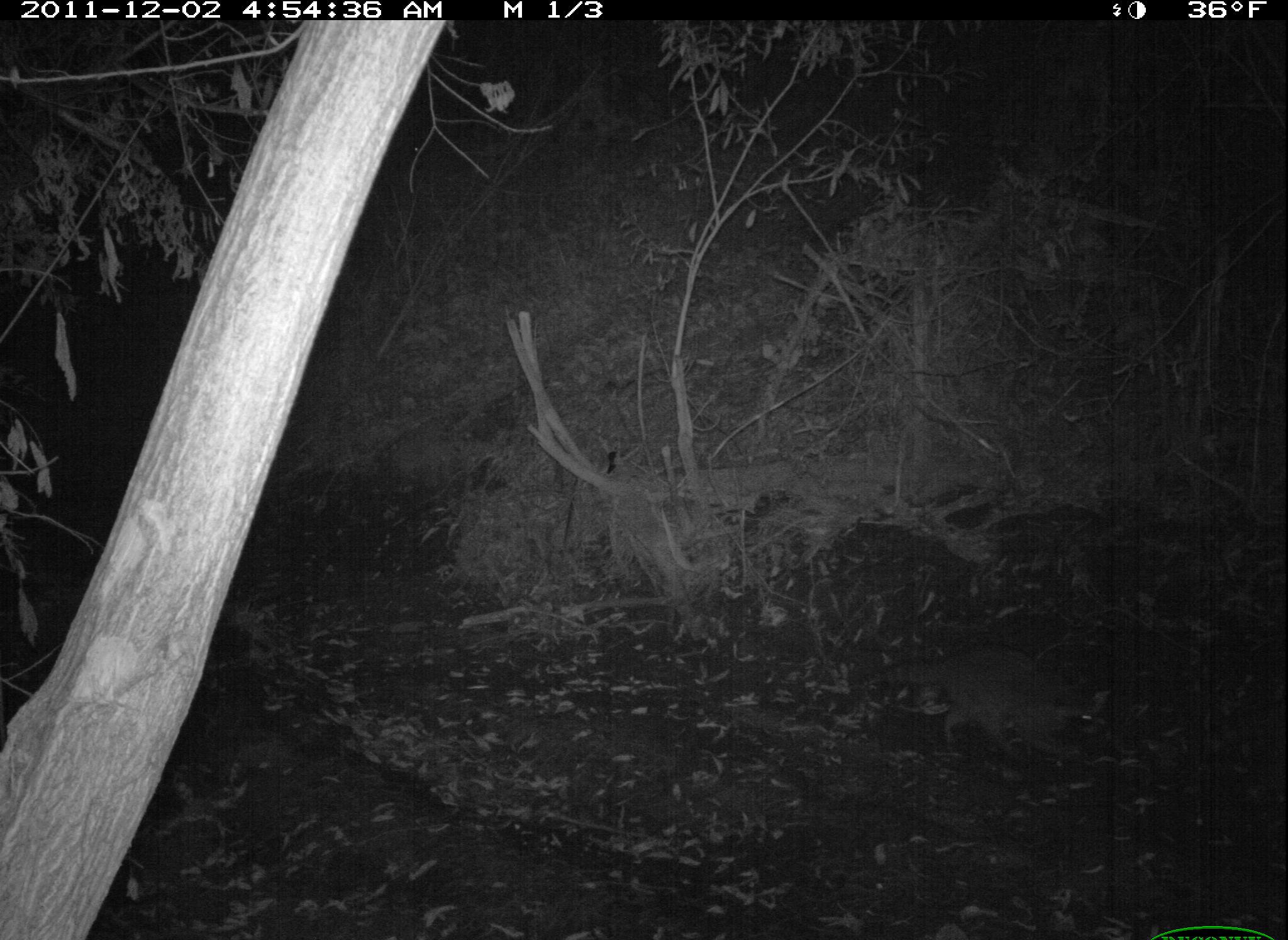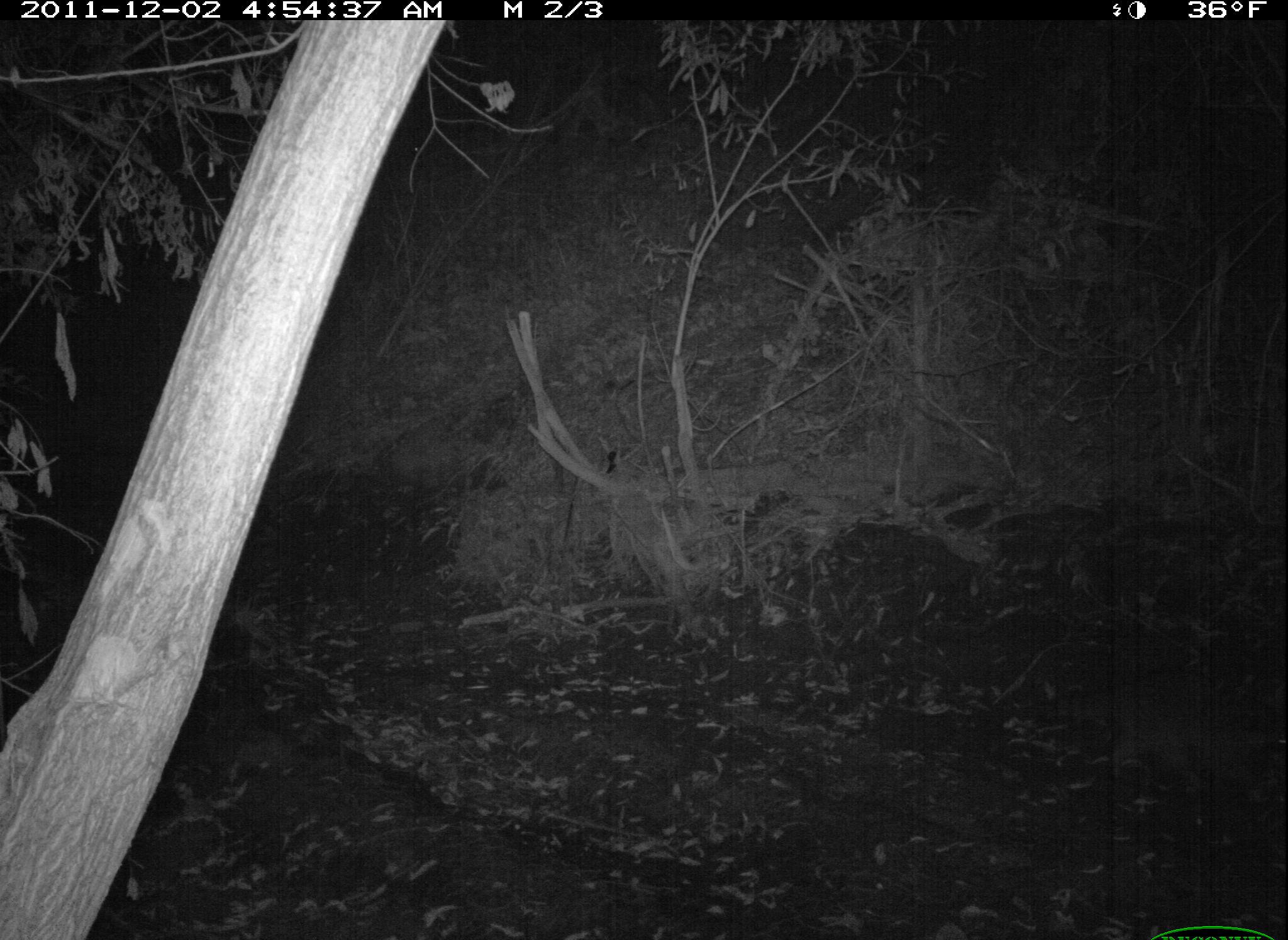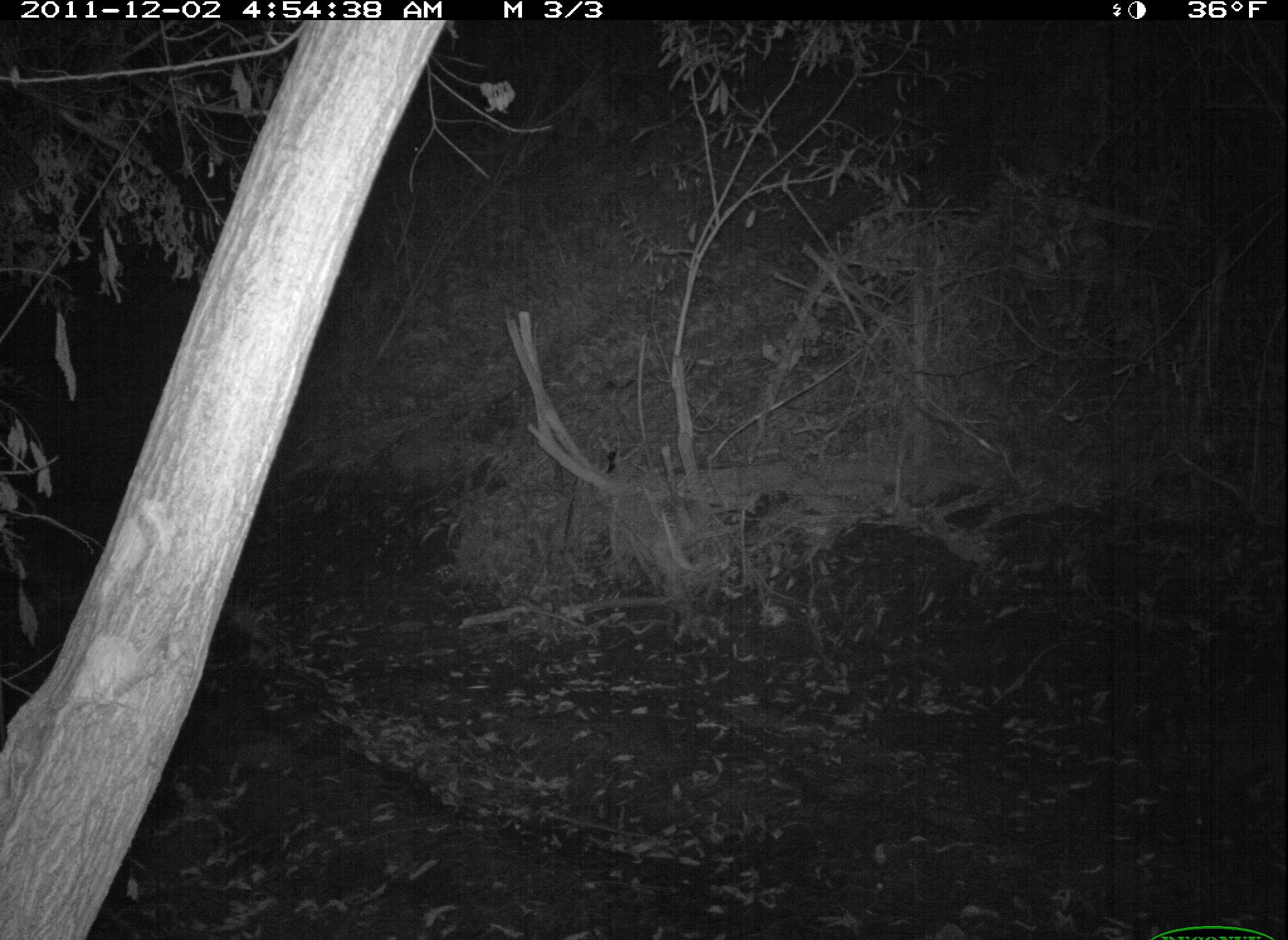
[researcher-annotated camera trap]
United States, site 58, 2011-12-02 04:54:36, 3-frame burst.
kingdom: Animalia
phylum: Chordata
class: Mammalia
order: Carnivora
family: Procyonidae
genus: Procyon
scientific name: Procyon lotor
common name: raccoon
Raccoon (Procyon lotor).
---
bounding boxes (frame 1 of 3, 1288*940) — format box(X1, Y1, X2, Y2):
raccoon: box(870, 649, 1118, 769)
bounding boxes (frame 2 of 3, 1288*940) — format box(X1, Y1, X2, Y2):
raccoon: box(1031, 688, 1285, 783)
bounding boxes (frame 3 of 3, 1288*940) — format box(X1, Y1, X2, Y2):
raccoon: box(1163, 707, 1288, 793)